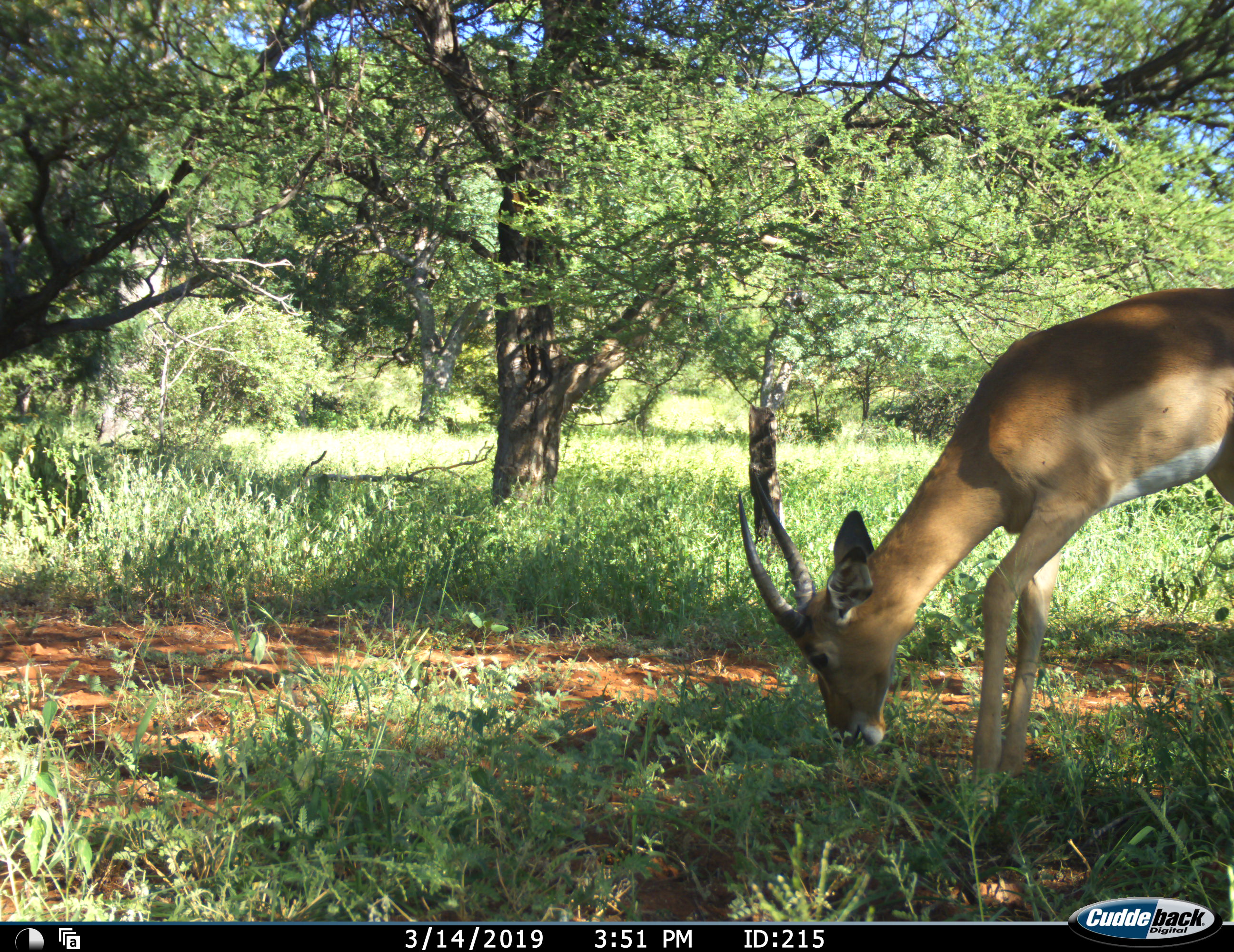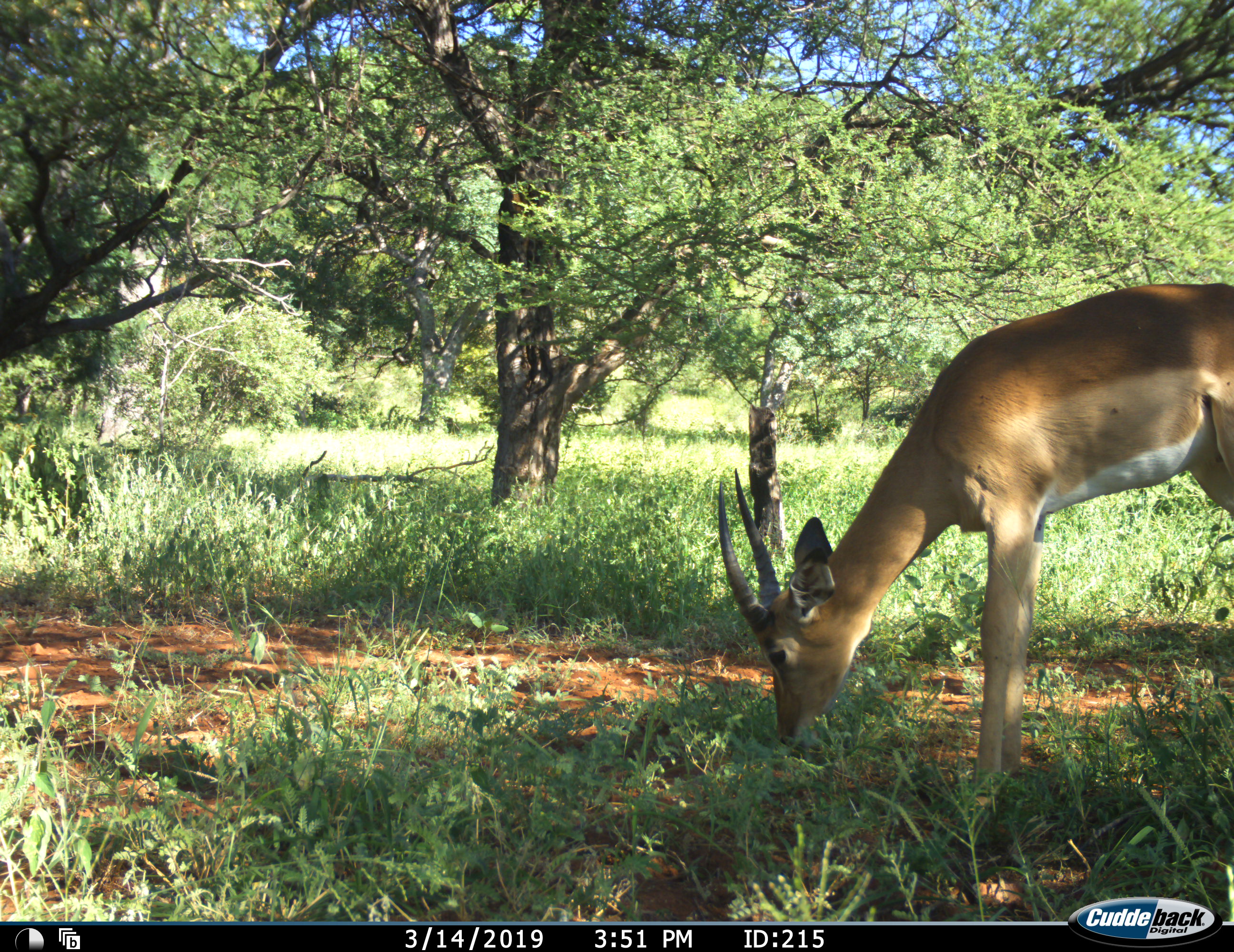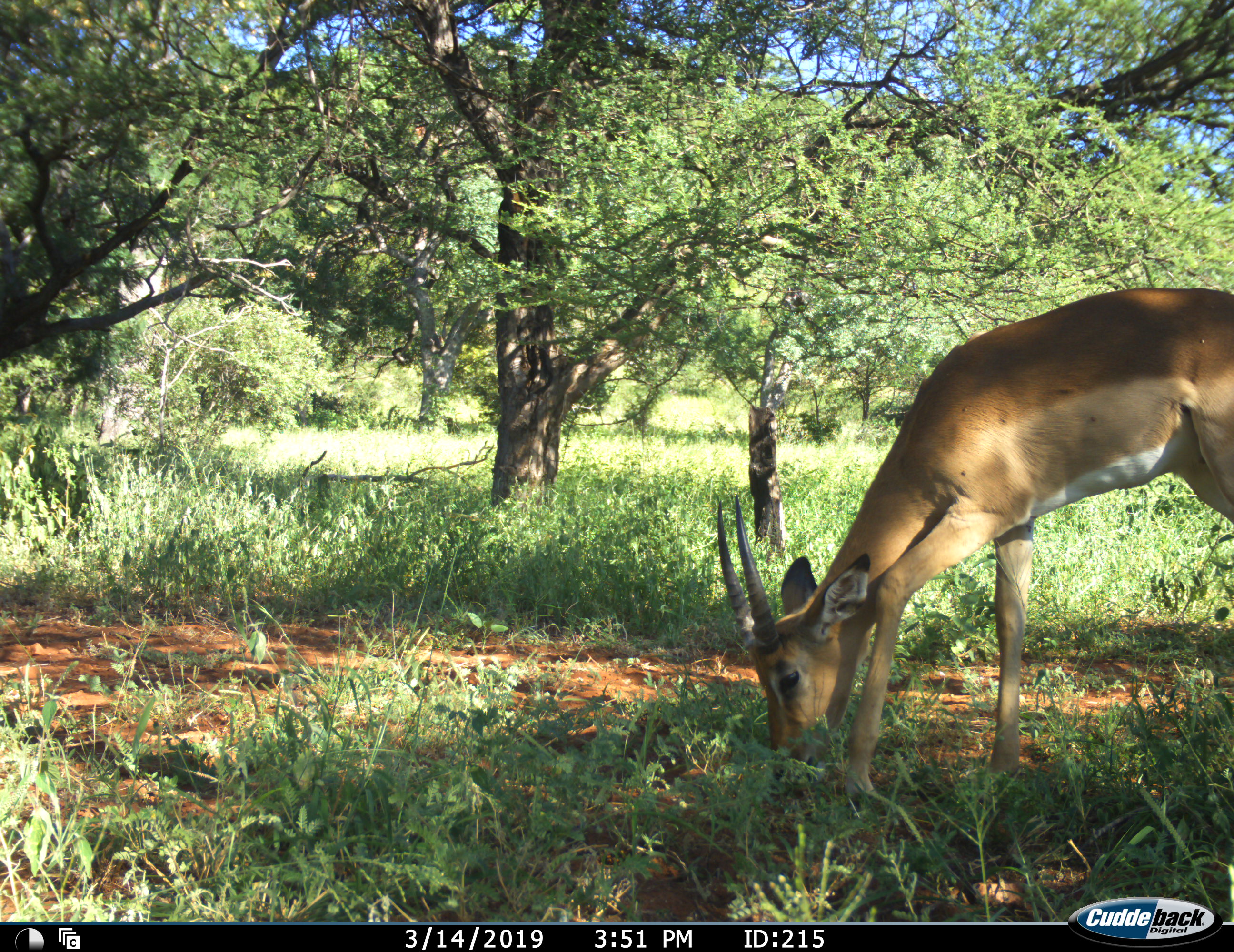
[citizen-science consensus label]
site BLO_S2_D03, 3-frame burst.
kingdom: Animalia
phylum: Chordata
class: Mammalia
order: Artiodactyla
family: Bovidae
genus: Aepyceros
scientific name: Aepyceros melampus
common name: impala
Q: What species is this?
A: Impala (Aepyceros melampus).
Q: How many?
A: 1.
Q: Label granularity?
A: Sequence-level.